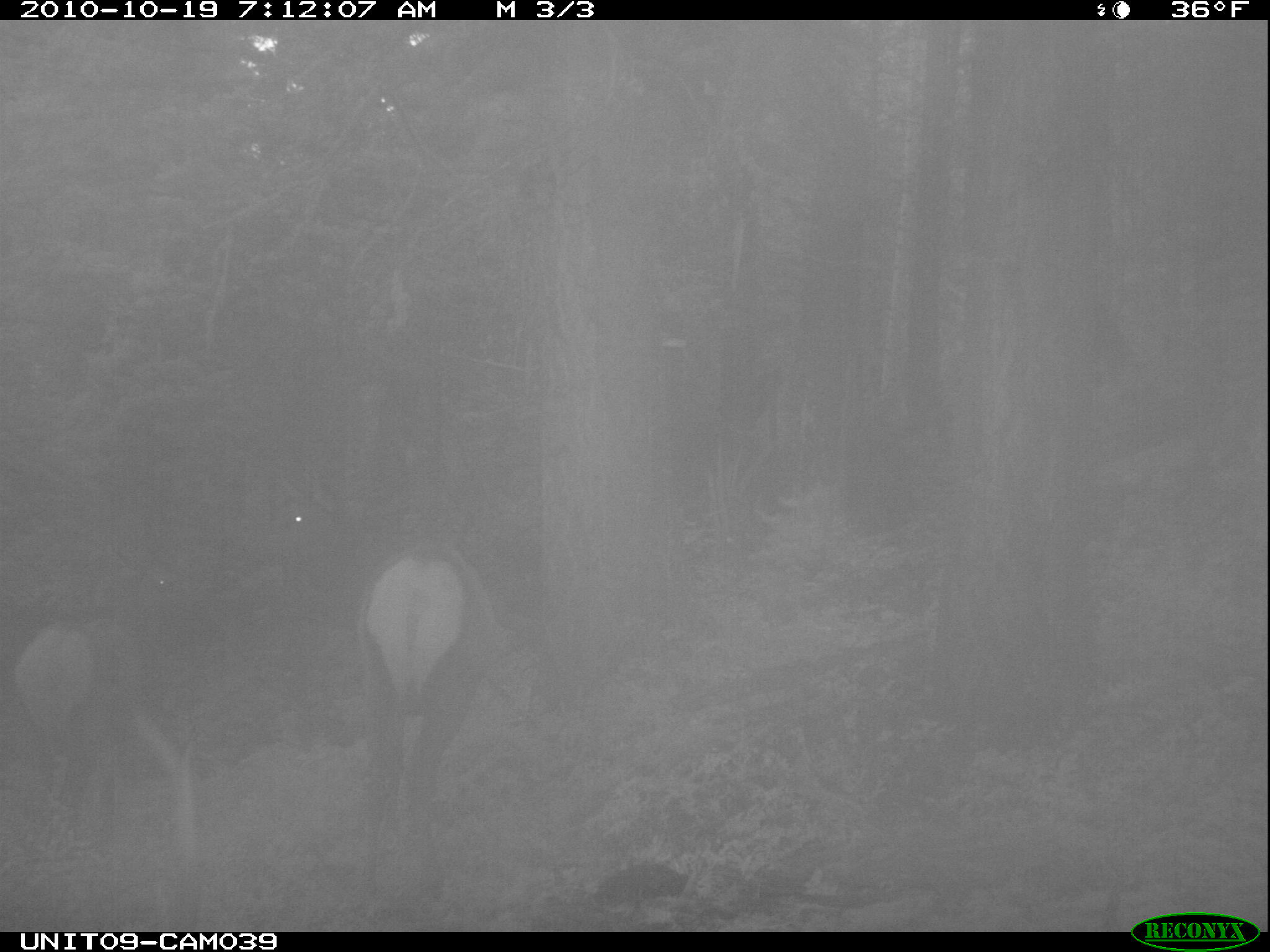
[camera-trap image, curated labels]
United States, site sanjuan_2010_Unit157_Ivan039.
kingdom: Animalia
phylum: Chordata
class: Mammalia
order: Artiodactyla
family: Cervidae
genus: Cervus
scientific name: Cervus elaphus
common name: red deer